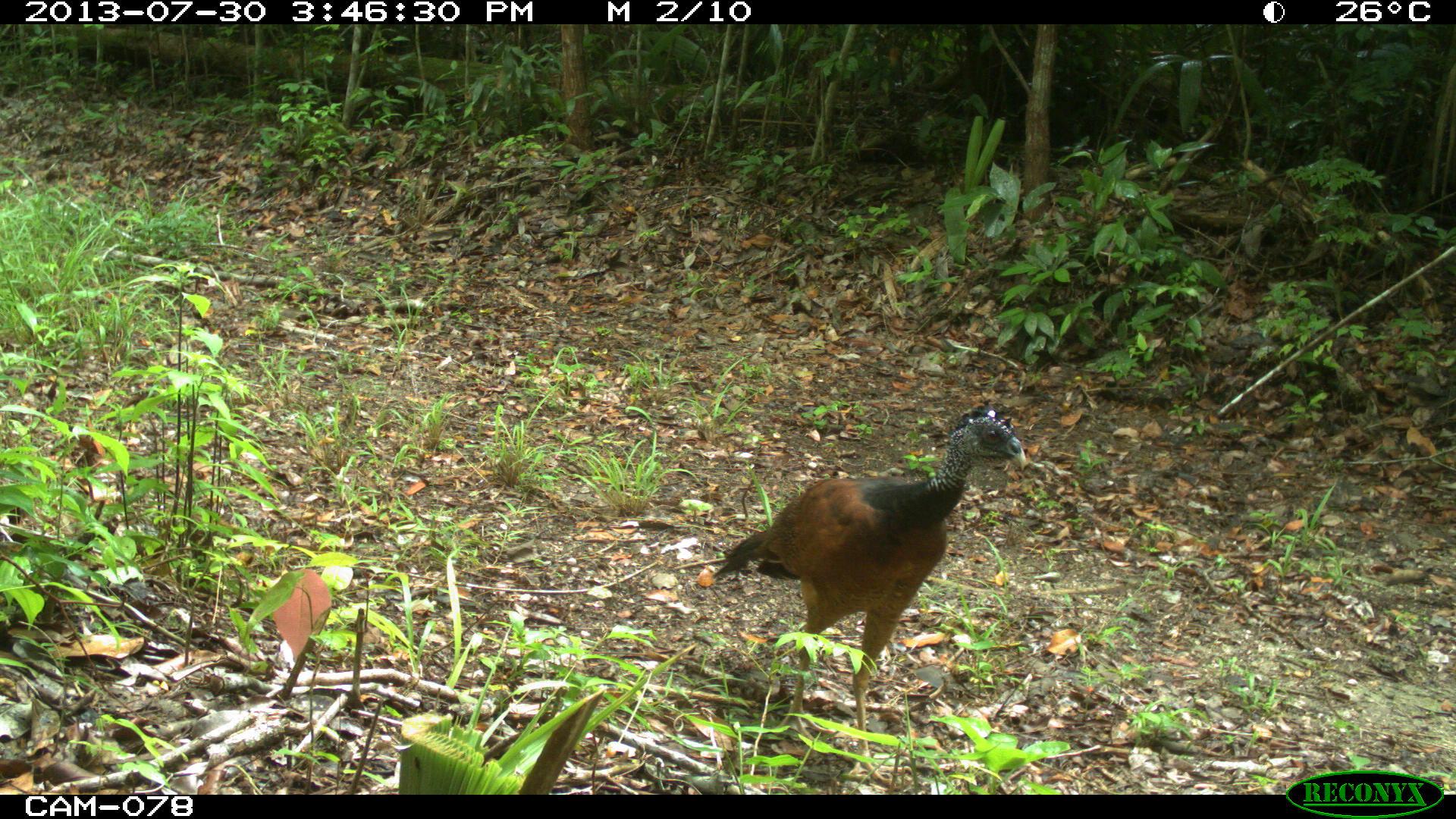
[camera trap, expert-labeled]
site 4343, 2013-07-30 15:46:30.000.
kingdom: Animalia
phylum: Chordata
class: Aves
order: Galliformes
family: Cracidae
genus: Crax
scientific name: Crax rubra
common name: great curassow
Crax rubra (great curassow), count 1, sex female.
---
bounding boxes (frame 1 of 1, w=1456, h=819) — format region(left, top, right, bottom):
crax rubra: region(710, 408, 1026, 781)